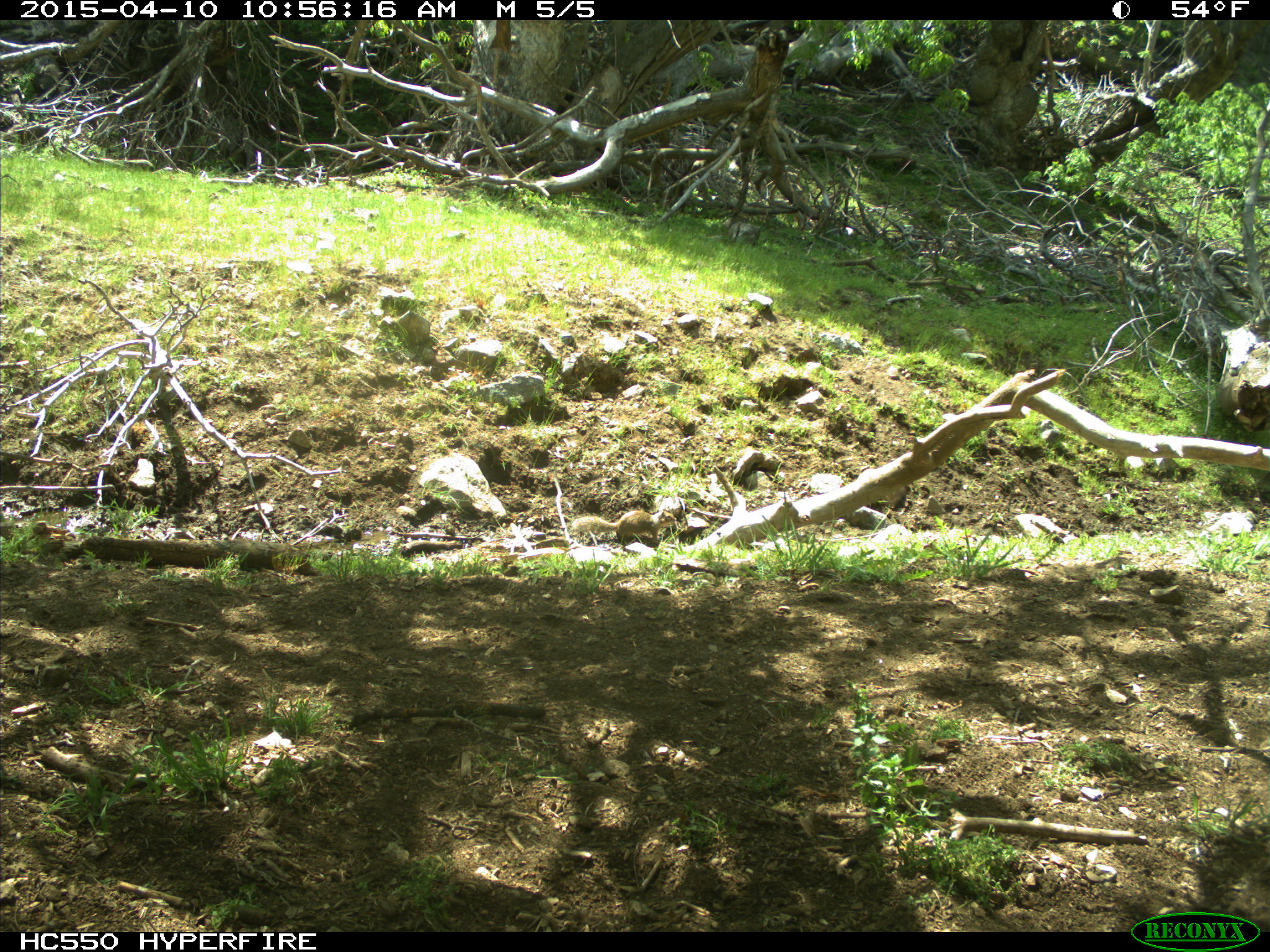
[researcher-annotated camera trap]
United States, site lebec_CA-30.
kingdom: Animalia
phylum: Chordata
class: Mammalia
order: Rodentia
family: Sciuridae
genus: Otospermophilus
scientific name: Otospermophilus beecheyi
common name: california ground squirrel